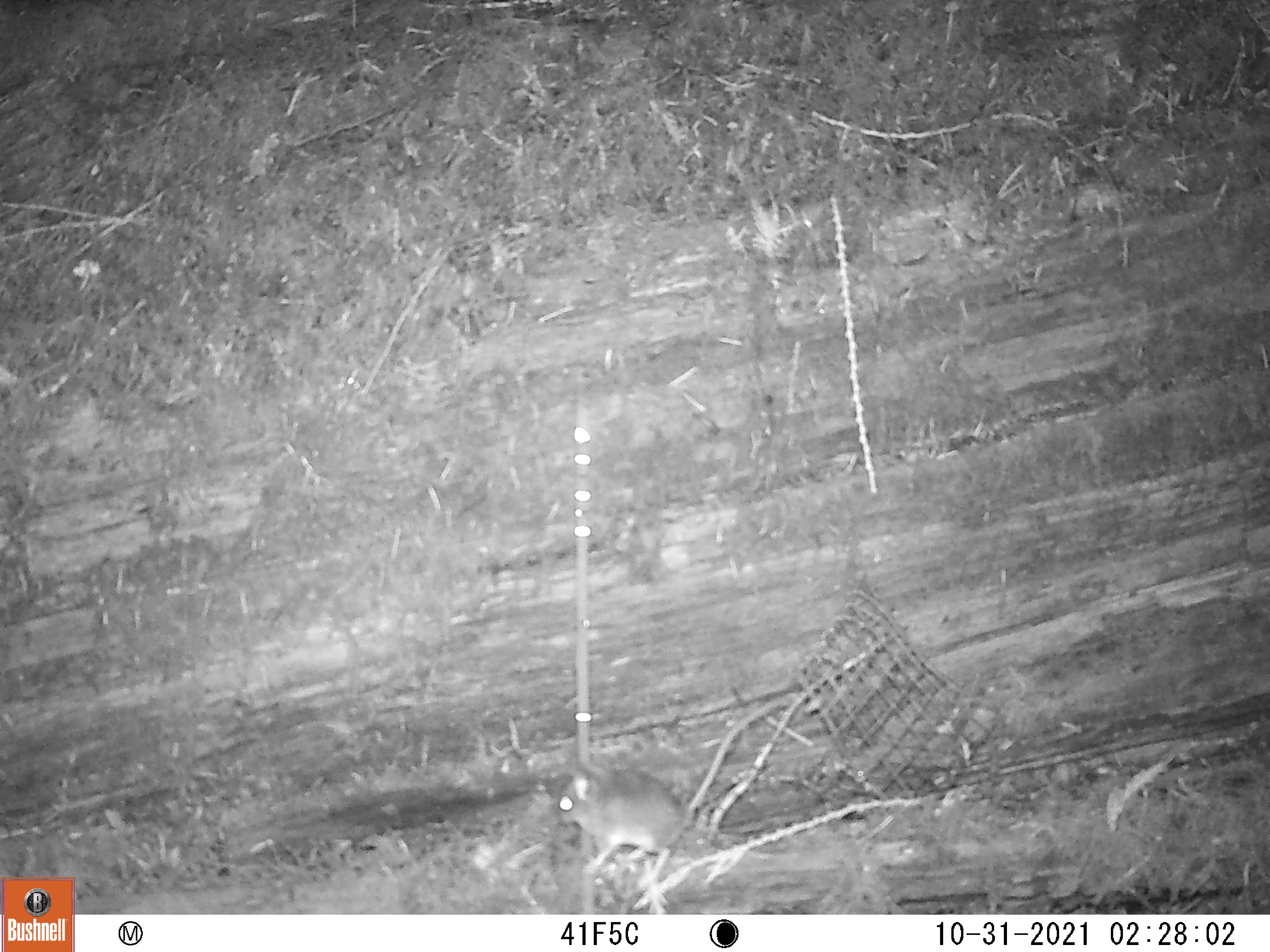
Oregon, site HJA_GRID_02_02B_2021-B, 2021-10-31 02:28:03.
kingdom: Animalia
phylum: Chordata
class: Mammalia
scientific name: Mammalia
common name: small mammal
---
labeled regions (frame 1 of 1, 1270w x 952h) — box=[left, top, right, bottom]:
small mammal: box=[535, 763, 688, 898]